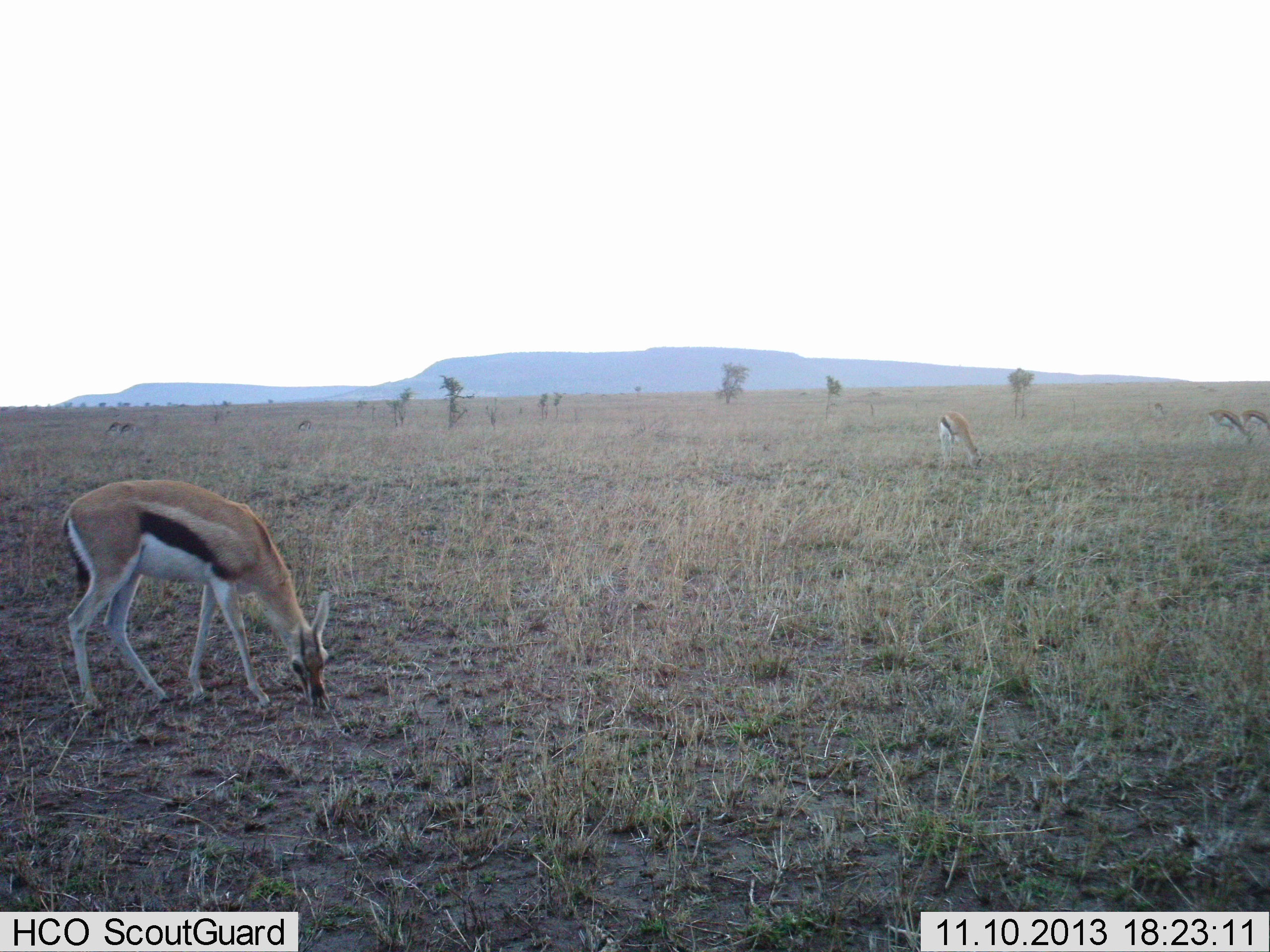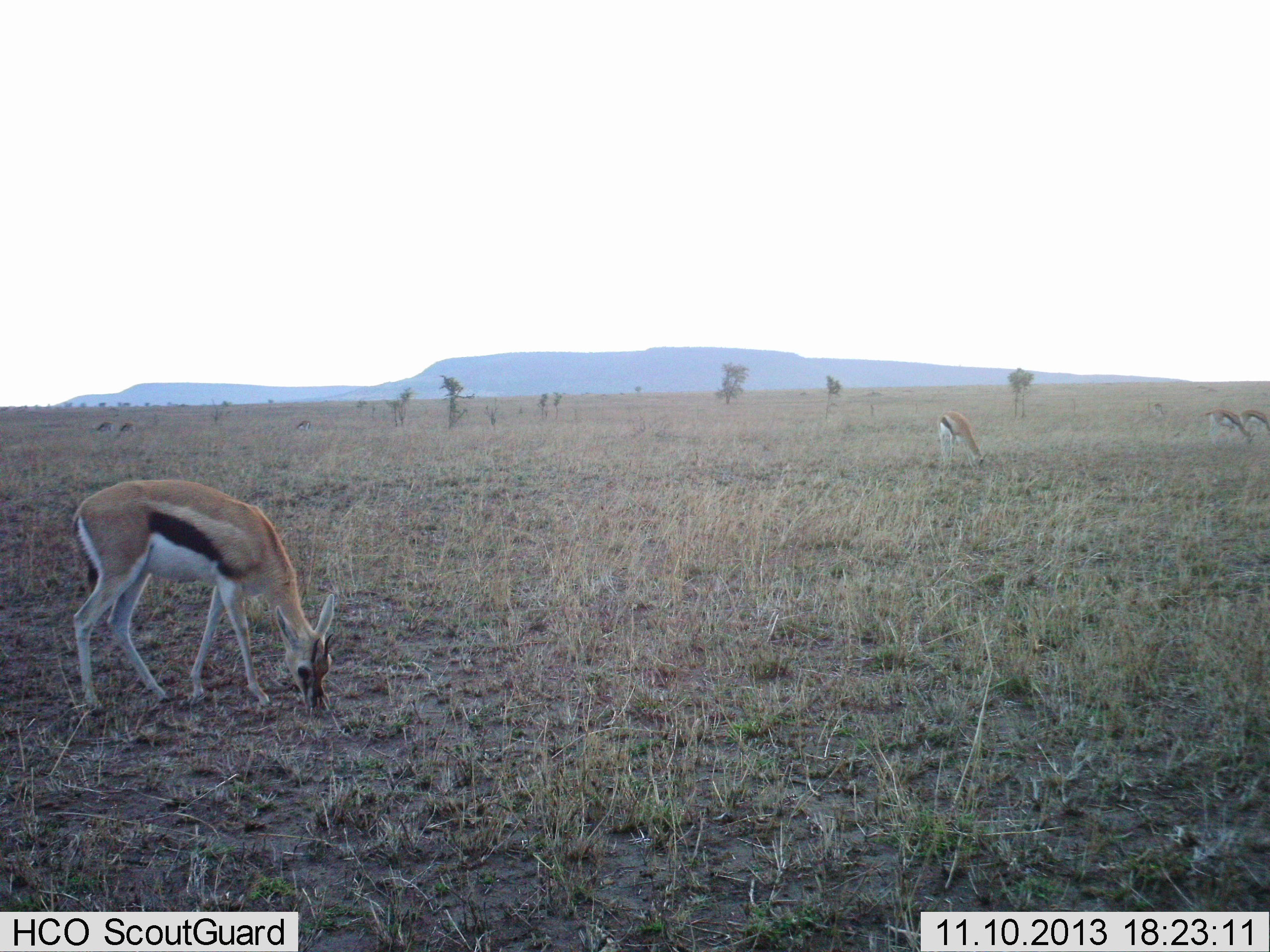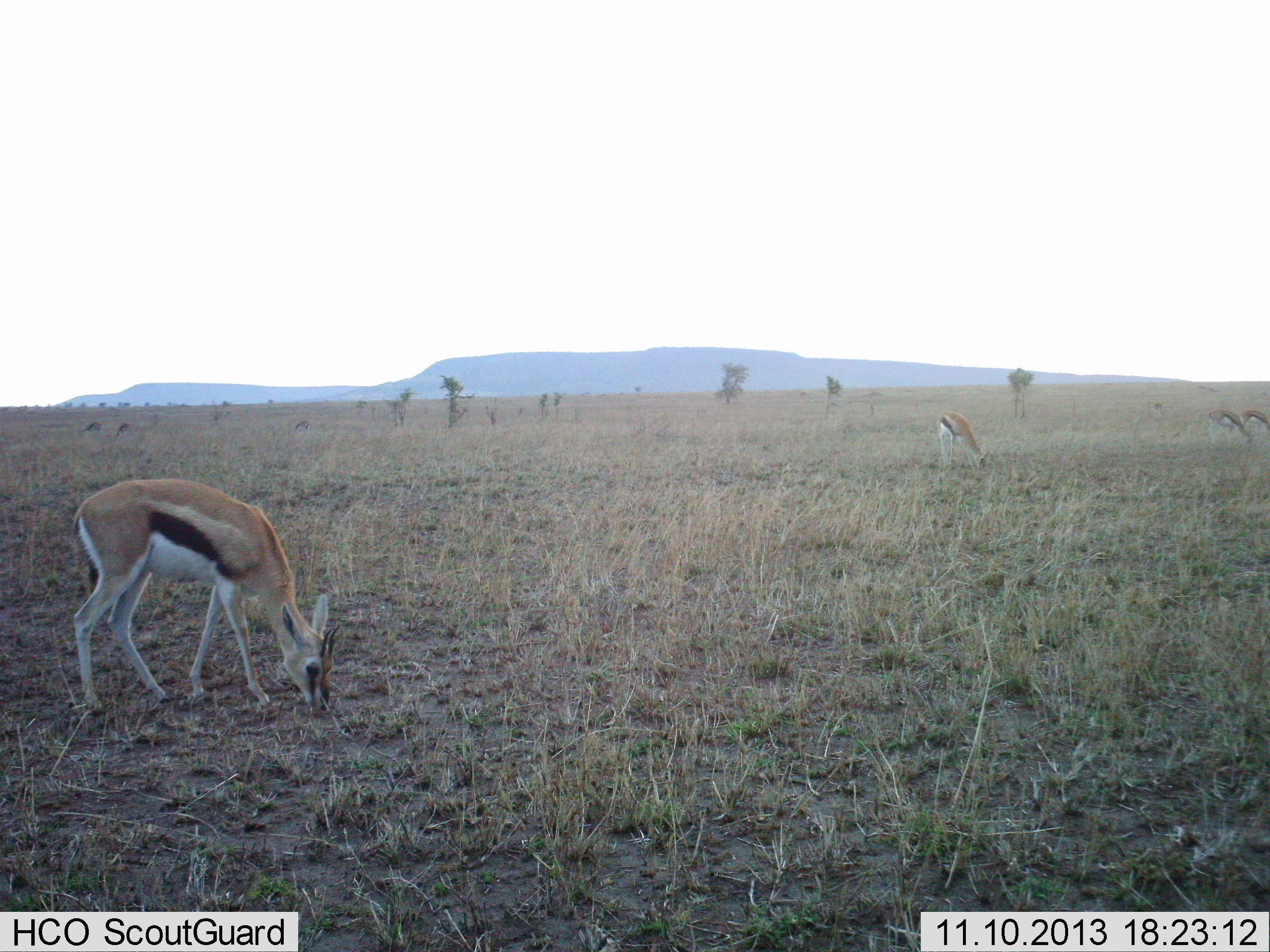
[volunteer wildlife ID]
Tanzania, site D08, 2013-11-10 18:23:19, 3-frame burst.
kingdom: Animalia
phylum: Chordata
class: Mammalia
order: Artiodactyla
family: Bovidae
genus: Eudorcas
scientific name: Eudorcas thomsonii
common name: thomson's gazelle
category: gazellethomsons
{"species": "gazellethomsons (thomson's gazelle) (Eudorcas thomsonii)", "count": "6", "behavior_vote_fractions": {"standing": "0%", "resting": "0%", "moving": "20%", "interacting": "0%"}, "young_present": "0%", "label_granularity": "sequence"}